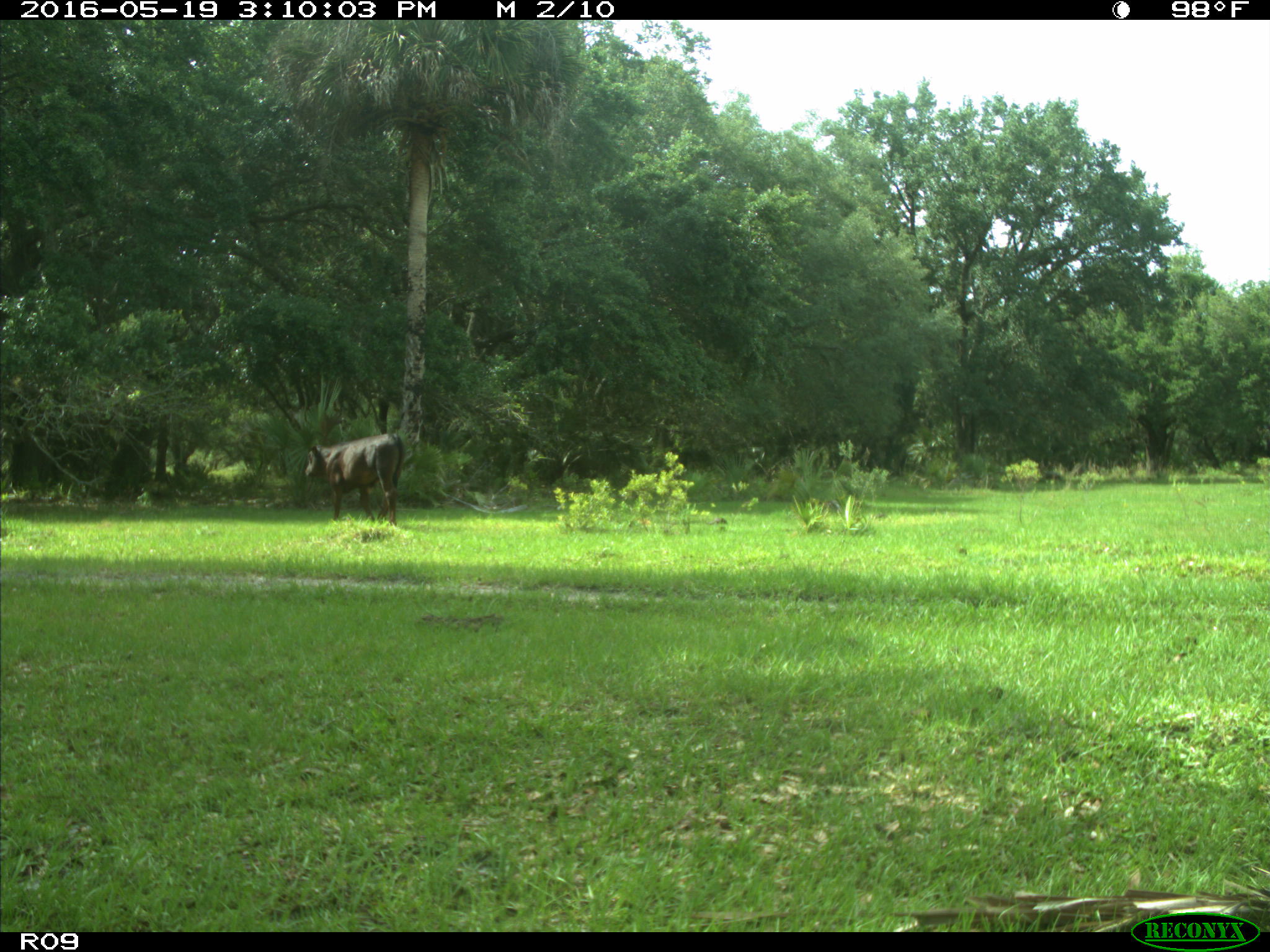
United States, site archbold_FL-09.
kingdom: Animalia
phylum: Chordata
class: Mammalia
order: Artiodactyla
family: Bovidae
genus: Bos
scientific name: Bos taurus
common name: domestic cow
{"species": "Bos taurus (domestic cow)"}